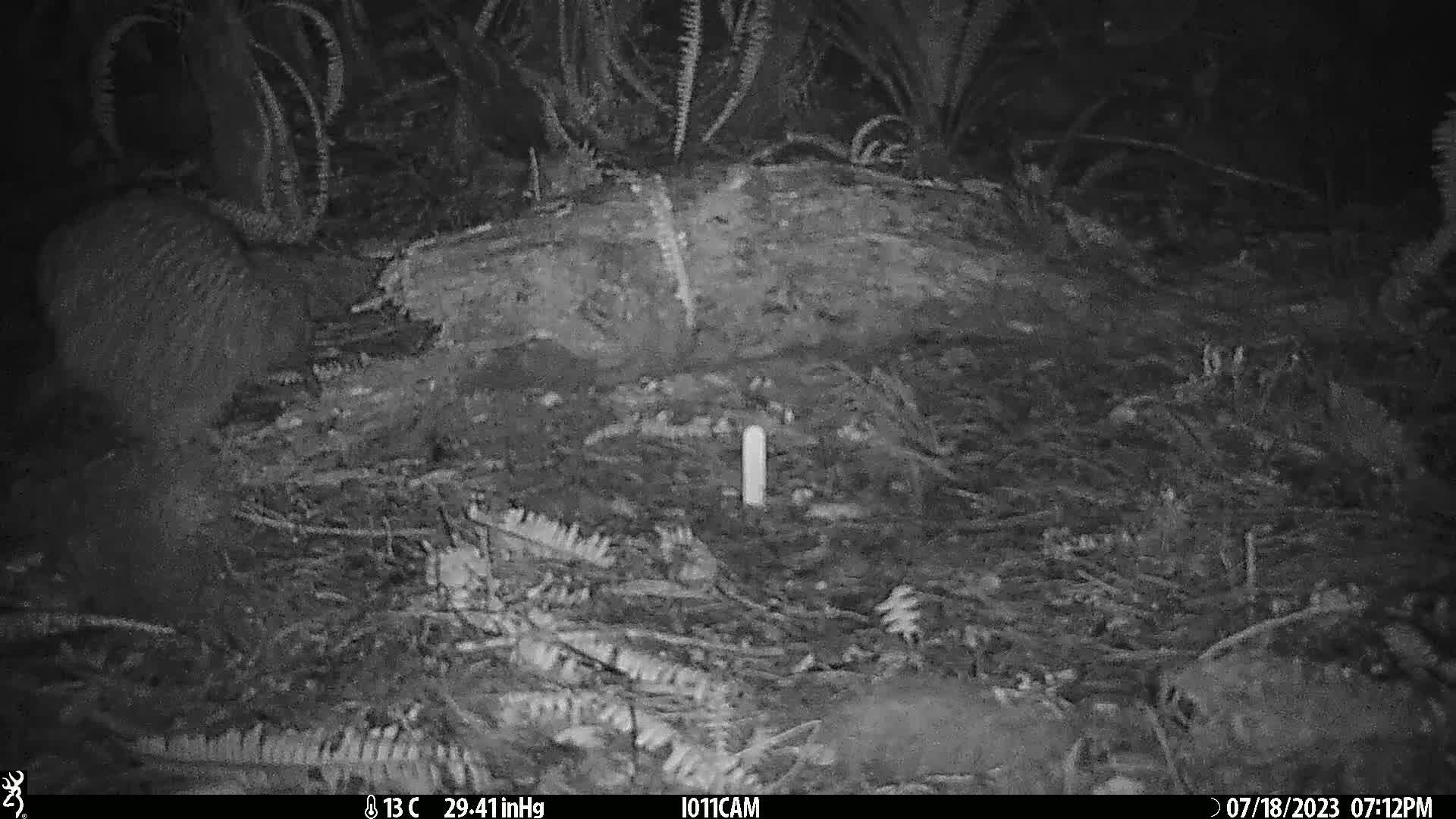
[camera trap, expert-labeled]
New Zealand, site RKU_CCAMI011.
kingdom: Animalia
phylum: Chordata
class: Aves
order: Apterygiformes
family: Apterygidae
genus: Apteryx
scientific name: Apteryx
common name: kiwi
Kiwi (Apteryx).